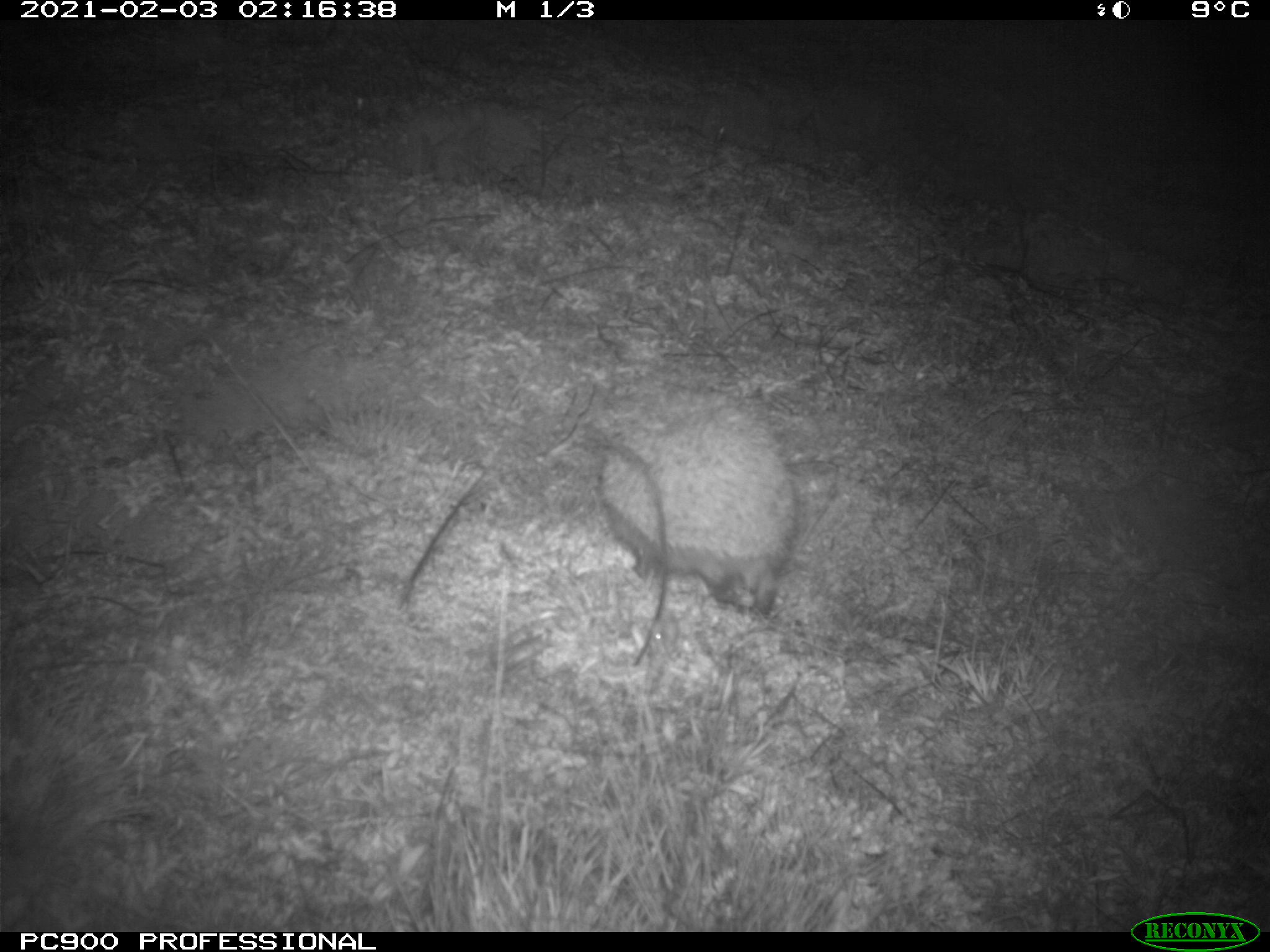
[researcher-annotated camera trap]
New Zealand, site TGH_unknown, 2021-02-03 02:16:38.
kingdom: Animalia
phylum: Chordata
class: Mammalia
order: Eulipotyphla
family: Erinaceidae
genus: Erinaceus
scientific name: Erinaceus europaeus europaeus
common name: european hedgehog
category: hedgehog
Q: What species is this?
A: Hedgehog (european hedgehog) (Erinaceus europaeus europaeus).